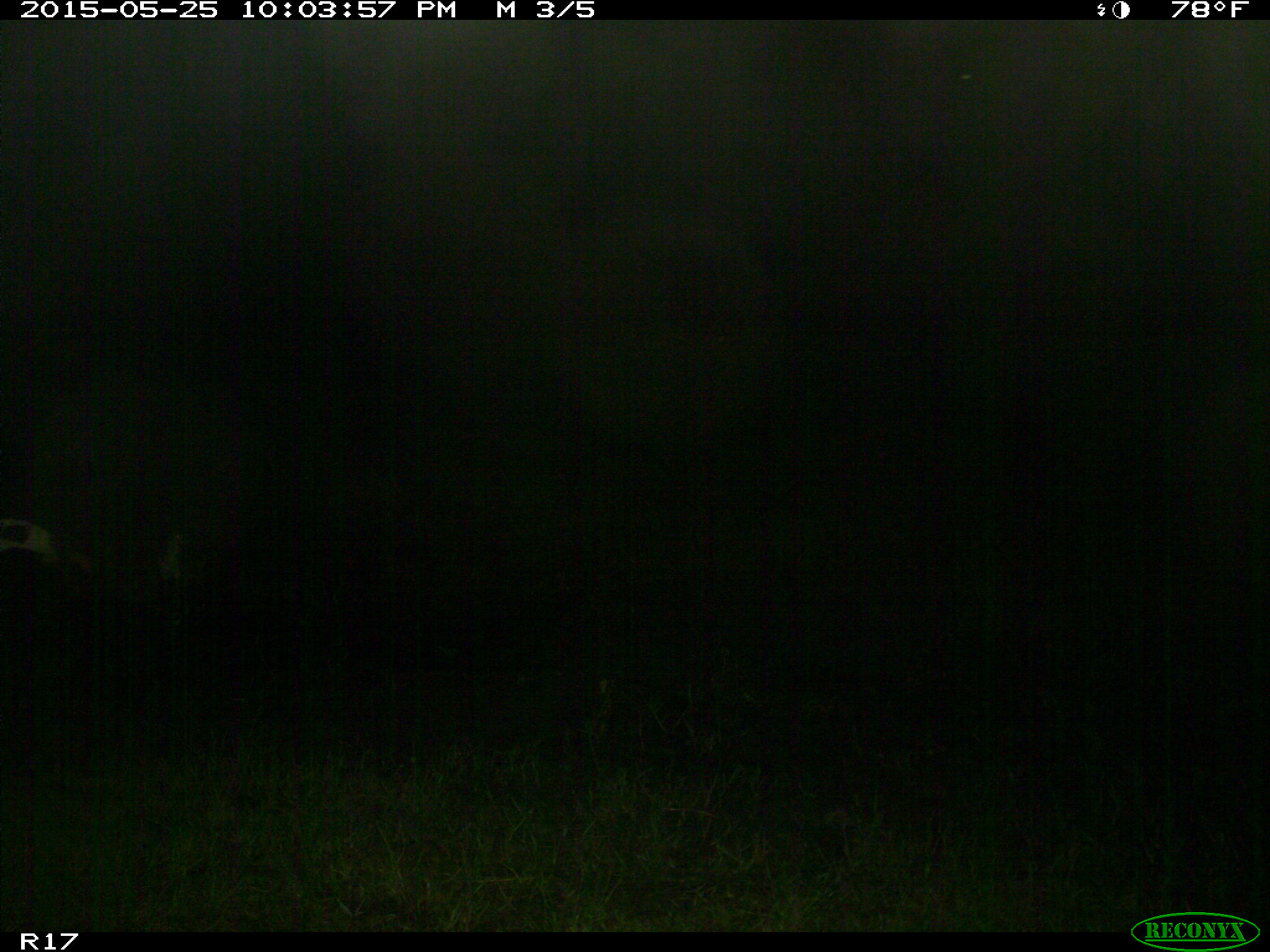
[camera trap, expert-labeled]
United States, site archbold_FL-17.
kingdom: Animalia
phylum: Chordata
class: Mammalia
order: Artiodactyla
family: Bovidae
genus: Bos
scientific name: Bos taurus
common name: domestic cow